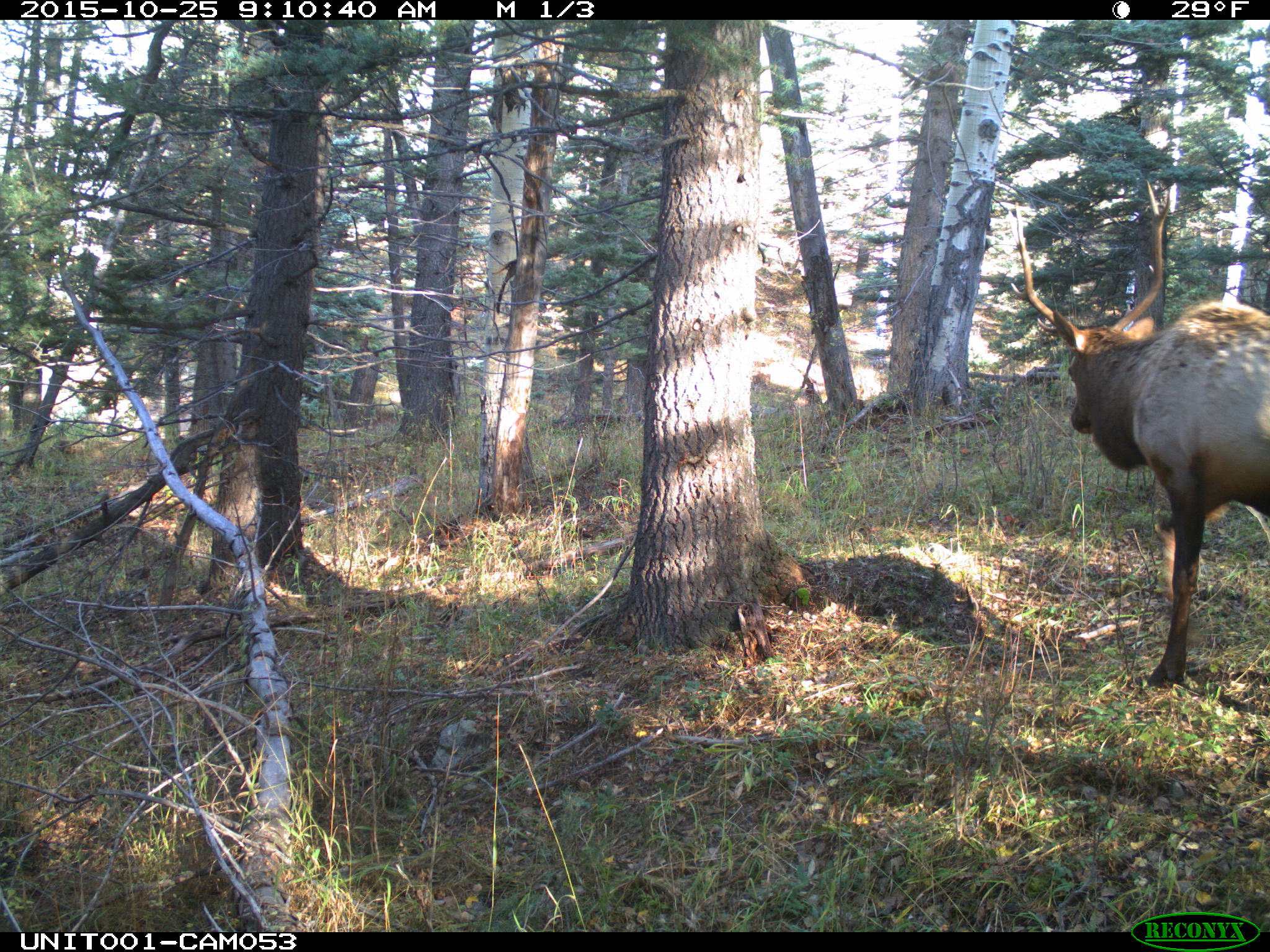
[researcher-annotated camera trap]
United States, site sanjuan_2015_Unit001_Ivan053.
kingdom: Animalia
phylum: Chordata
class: Mammalia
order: Artiodactyla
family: Cervidae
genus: Cervus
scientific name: Cervus elaphus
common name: red deer